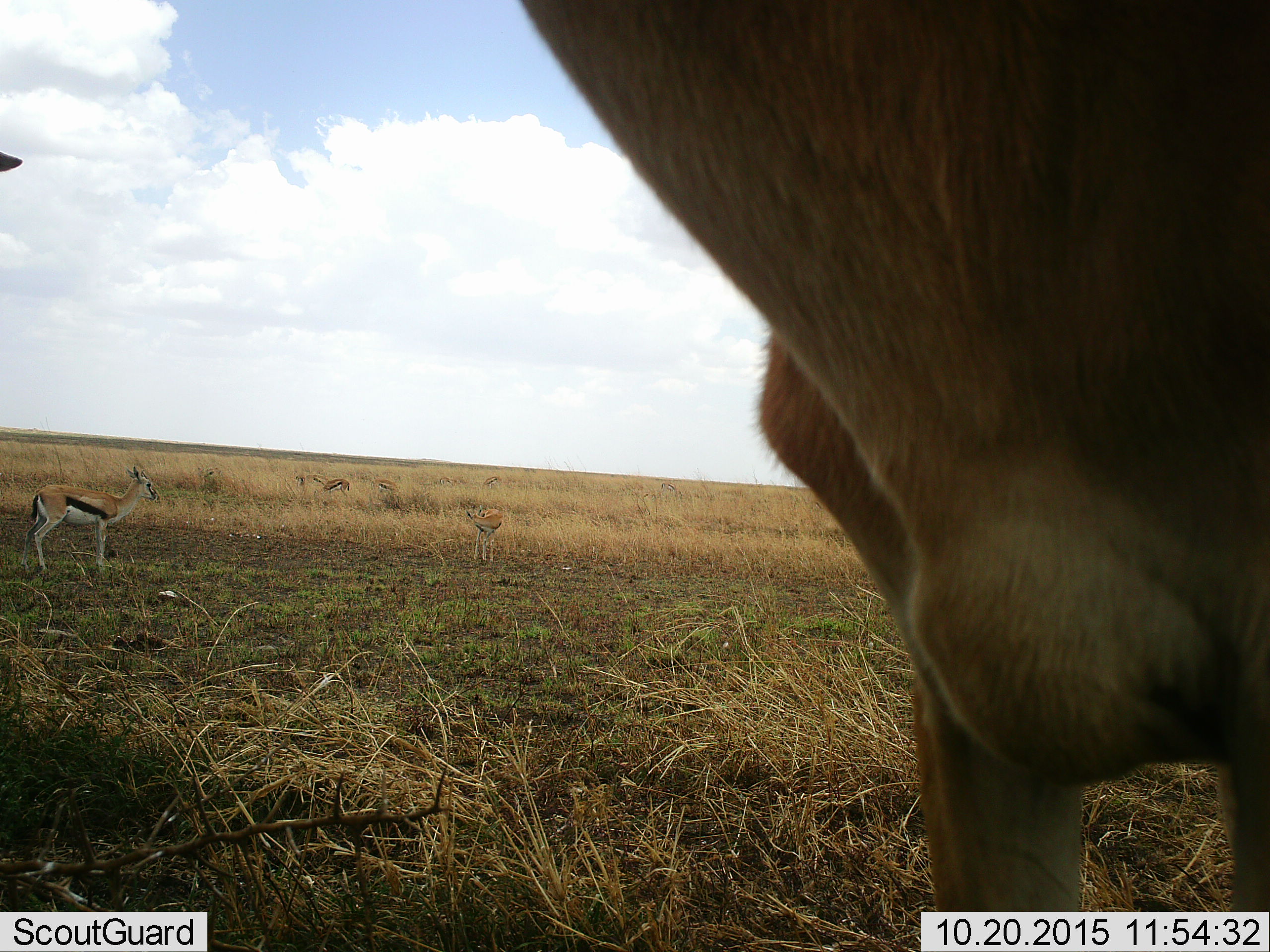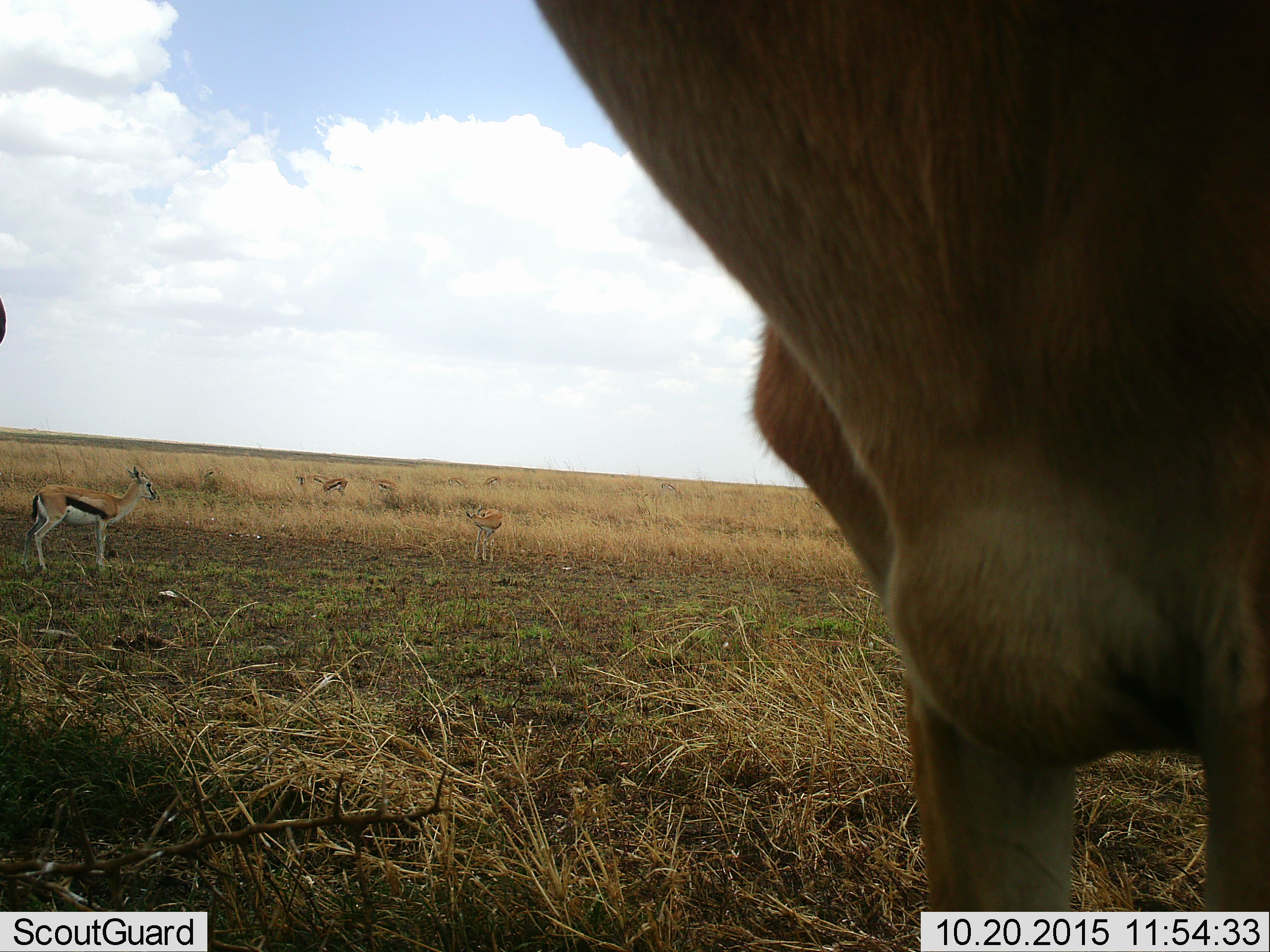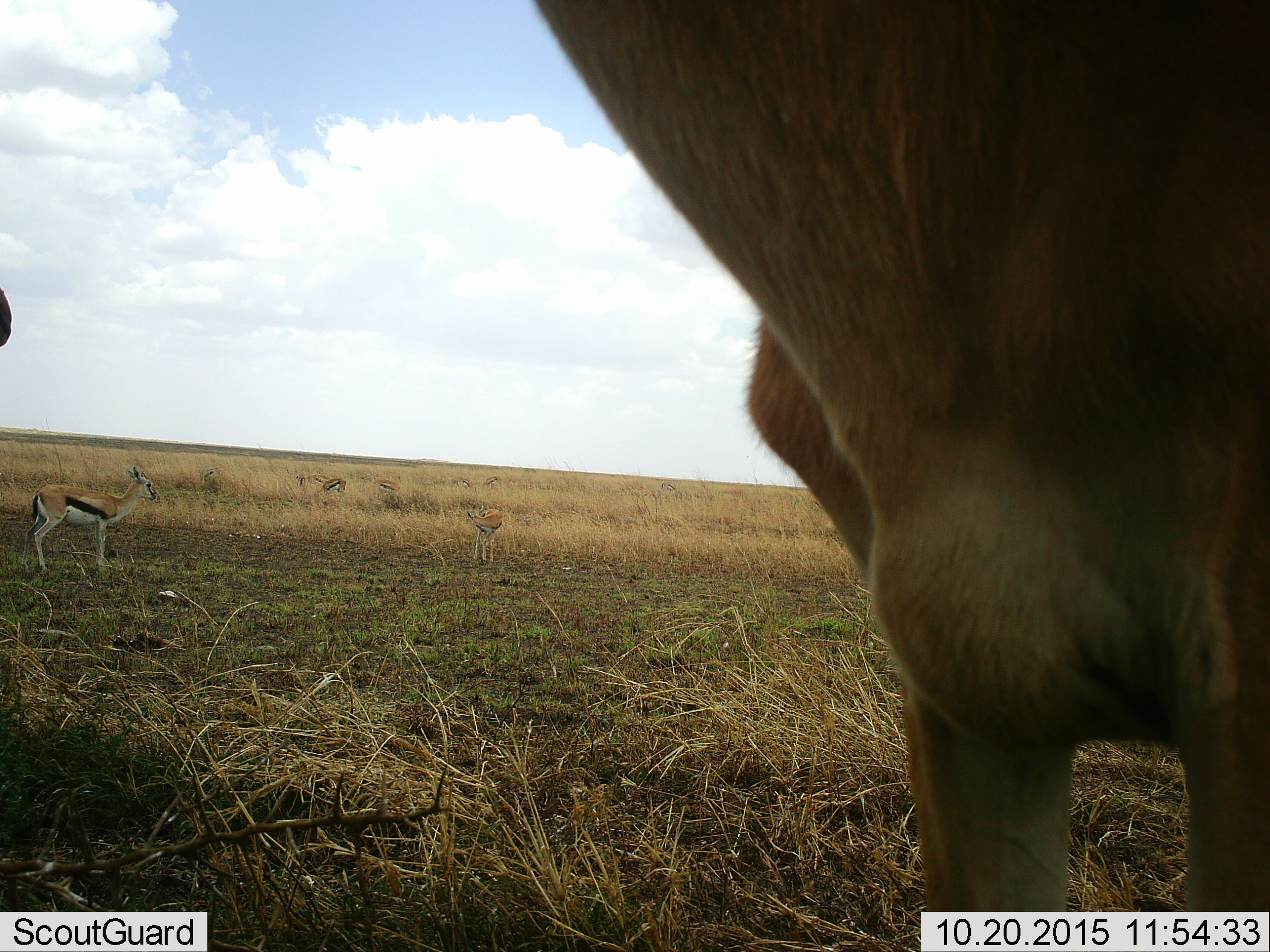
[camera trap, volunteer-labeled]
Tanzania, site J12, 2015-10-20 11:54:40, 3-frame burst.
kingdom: Animalia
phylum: Chordata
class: Mammalia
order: Artiodactyla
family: Bovidae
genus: Eudorcas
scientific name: Eudorcas thomsonii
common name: thomson's gazelle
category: gazellethomsons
Gazellethomsons (thomson's gazelle) (Eudorcas thomsonii), count 10. Behavior (volunteer vote fractions): standing 100%, resting 0%, moving 29%, interacting 0%. Young present (vote fraction): 0%. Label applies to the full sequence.